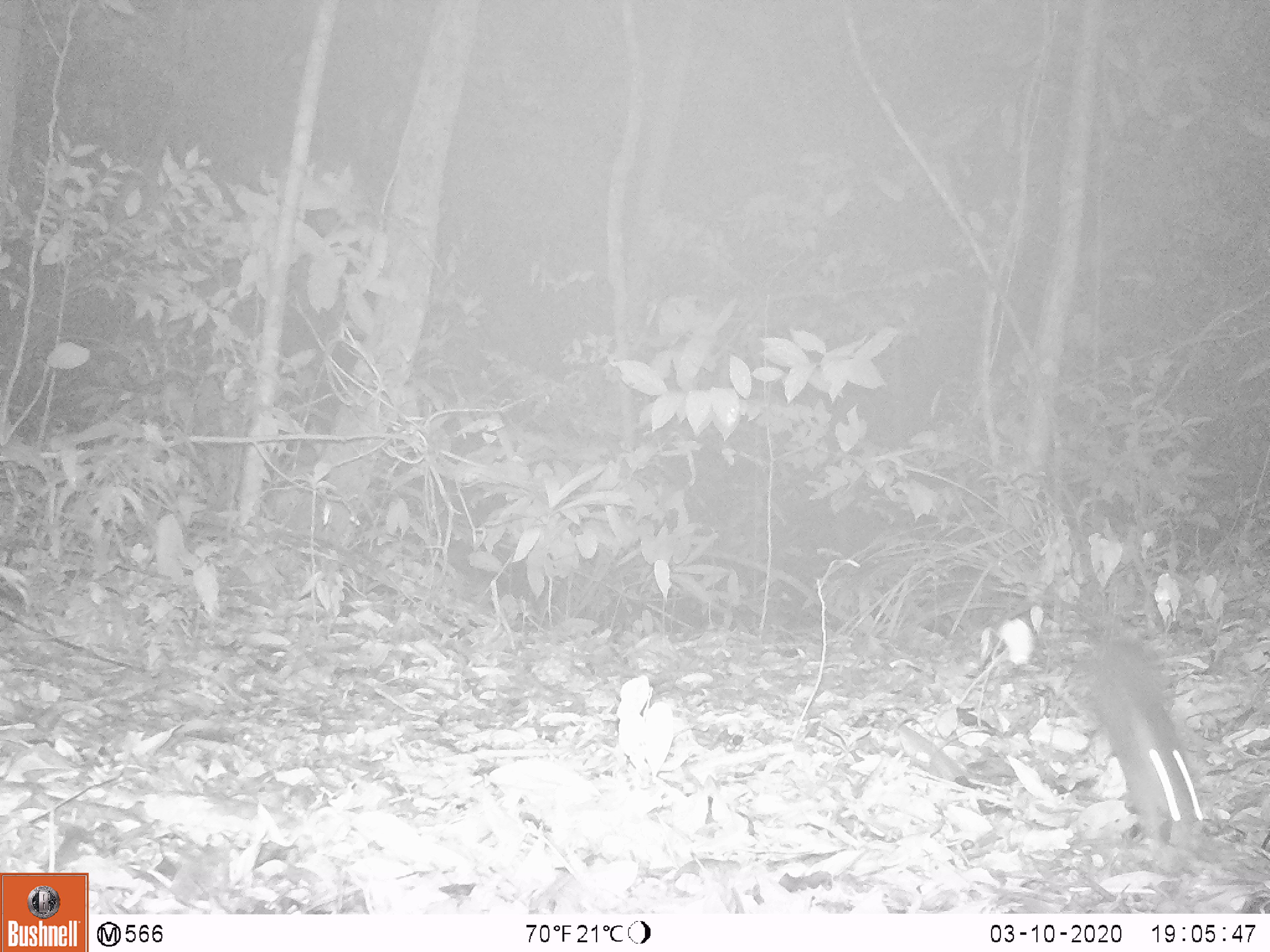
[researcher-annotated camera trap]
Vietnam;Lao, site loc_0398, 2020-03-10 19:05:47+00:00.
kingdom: Animalia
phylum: Chordata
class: Mammalia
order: Rodentia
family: Muridae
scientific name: Muridae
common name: old-world mice and rats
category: unidentified murid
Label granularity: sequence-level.